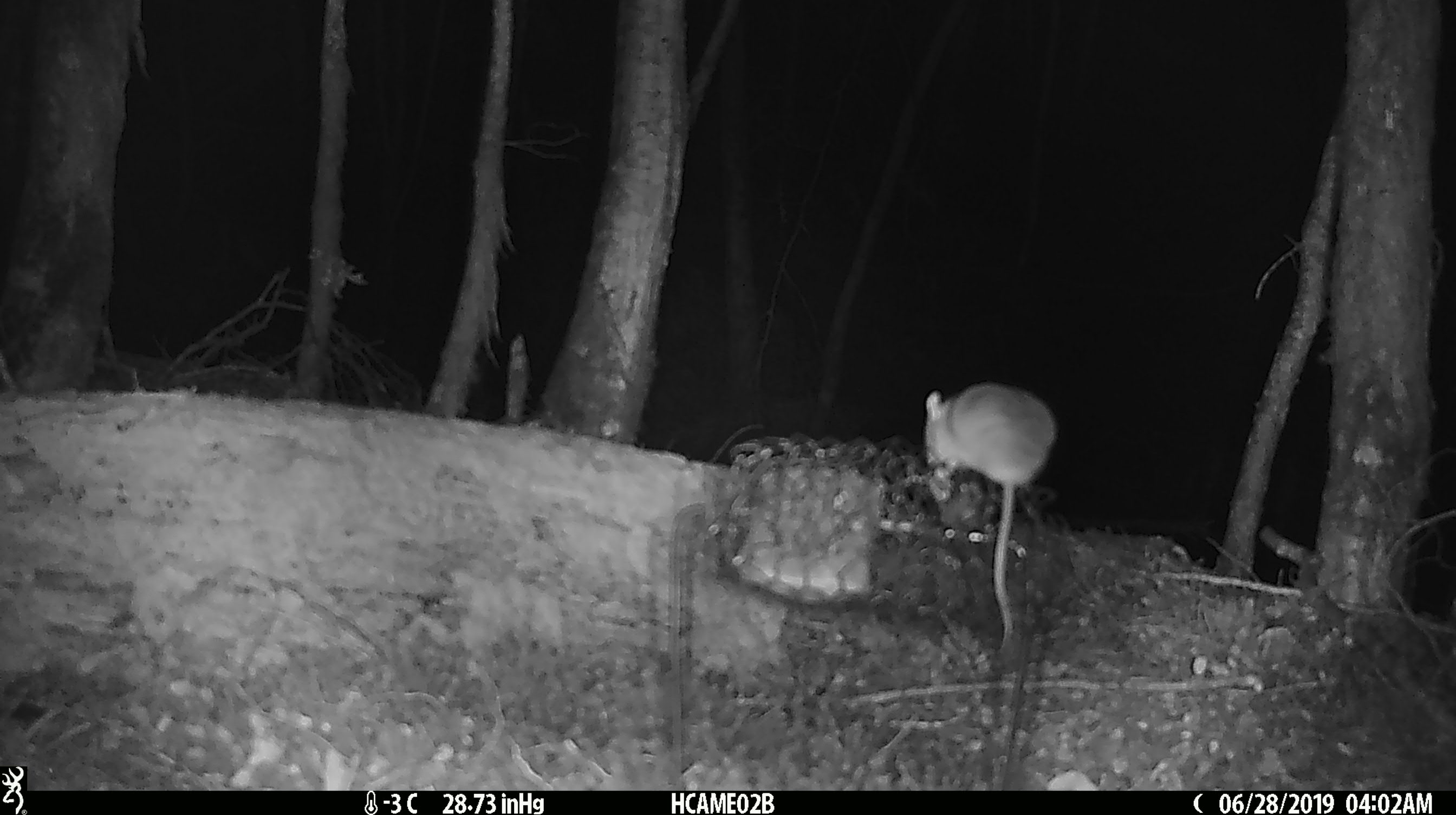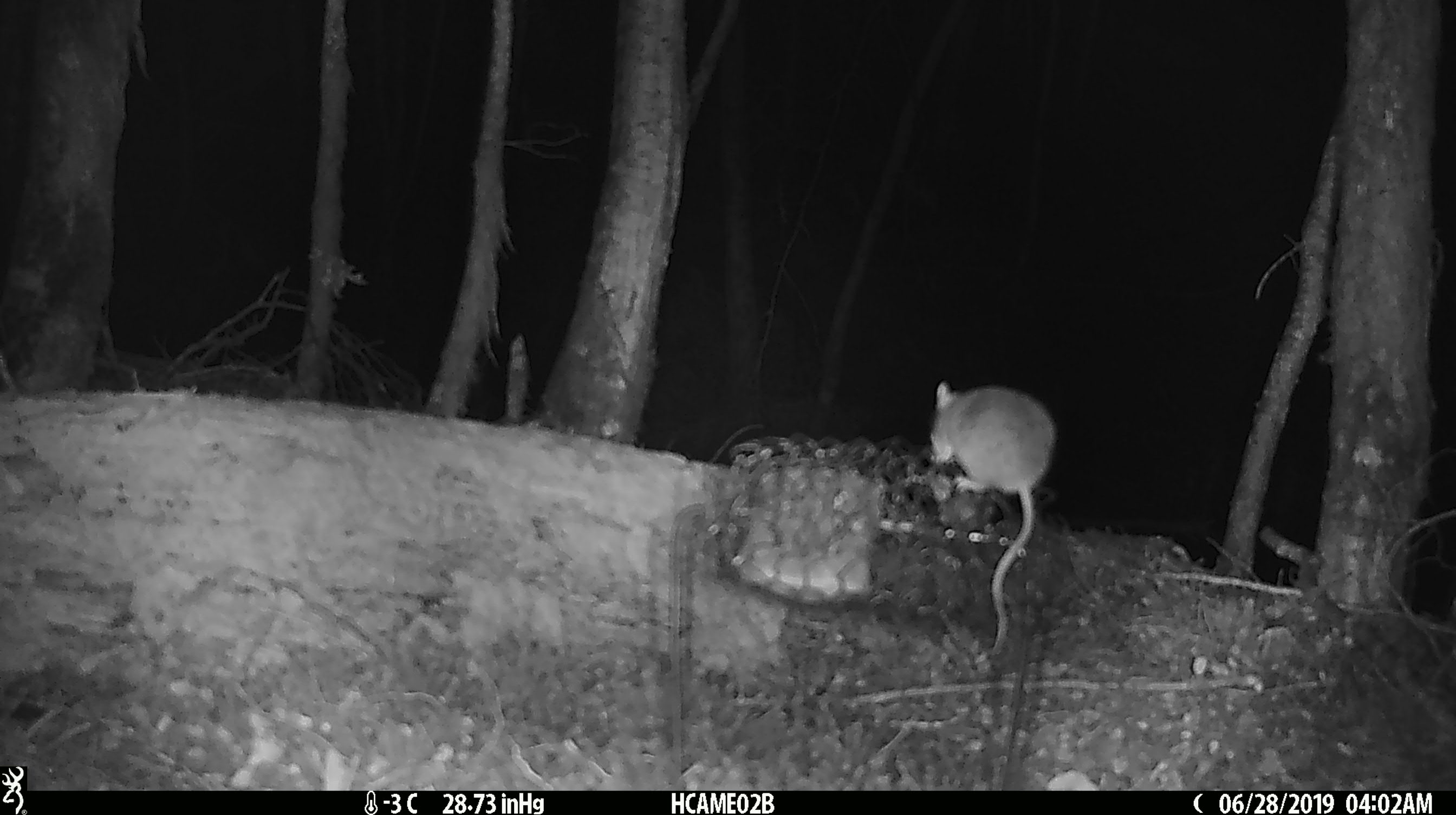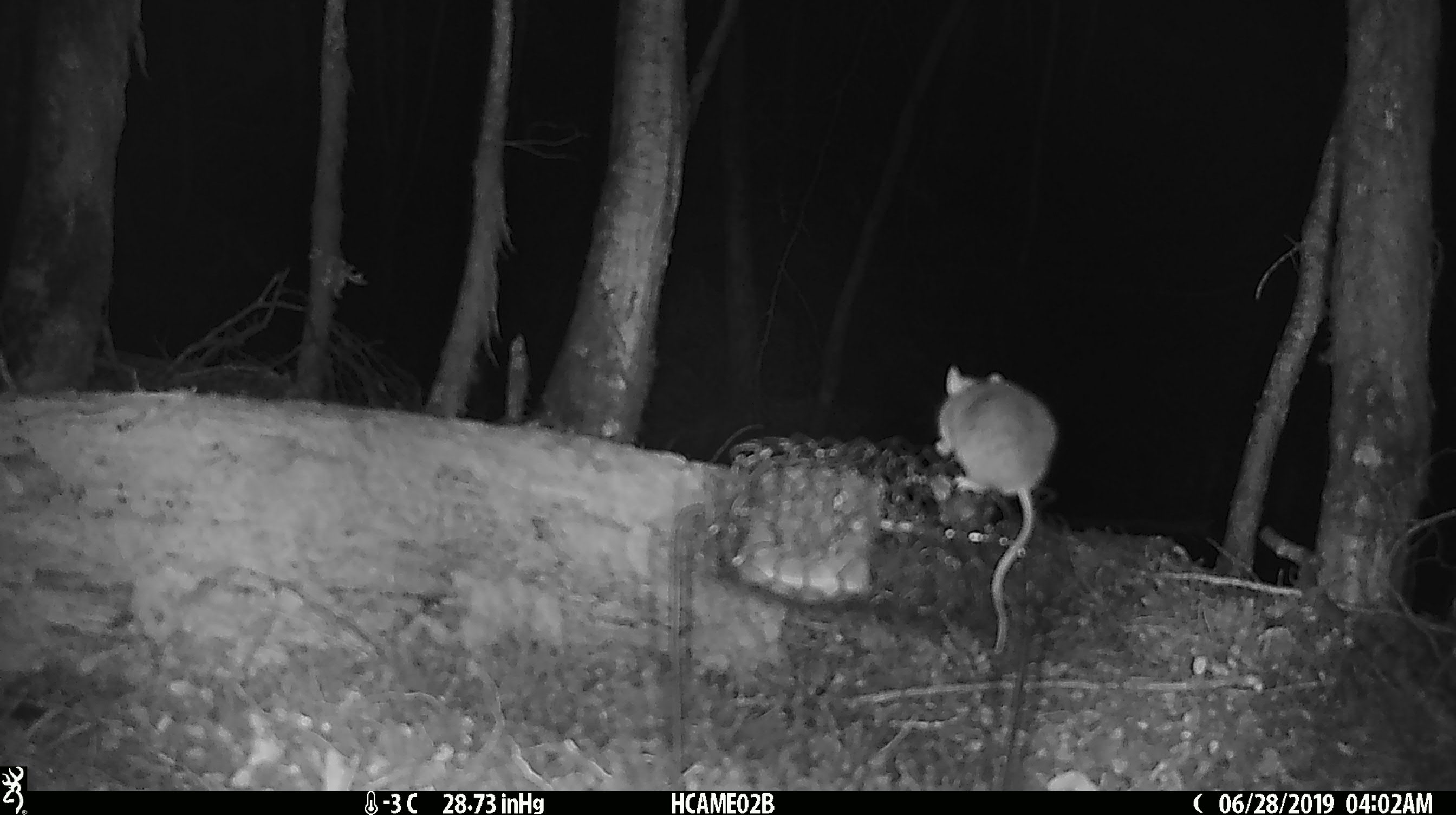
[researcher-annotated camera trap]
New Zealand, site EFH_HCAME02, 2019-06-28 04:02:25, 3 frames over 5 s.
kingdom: Animalia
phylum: Chordata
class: Mammalia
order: Rodentia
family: Muridae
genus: Mus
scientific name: Mus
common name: mouse